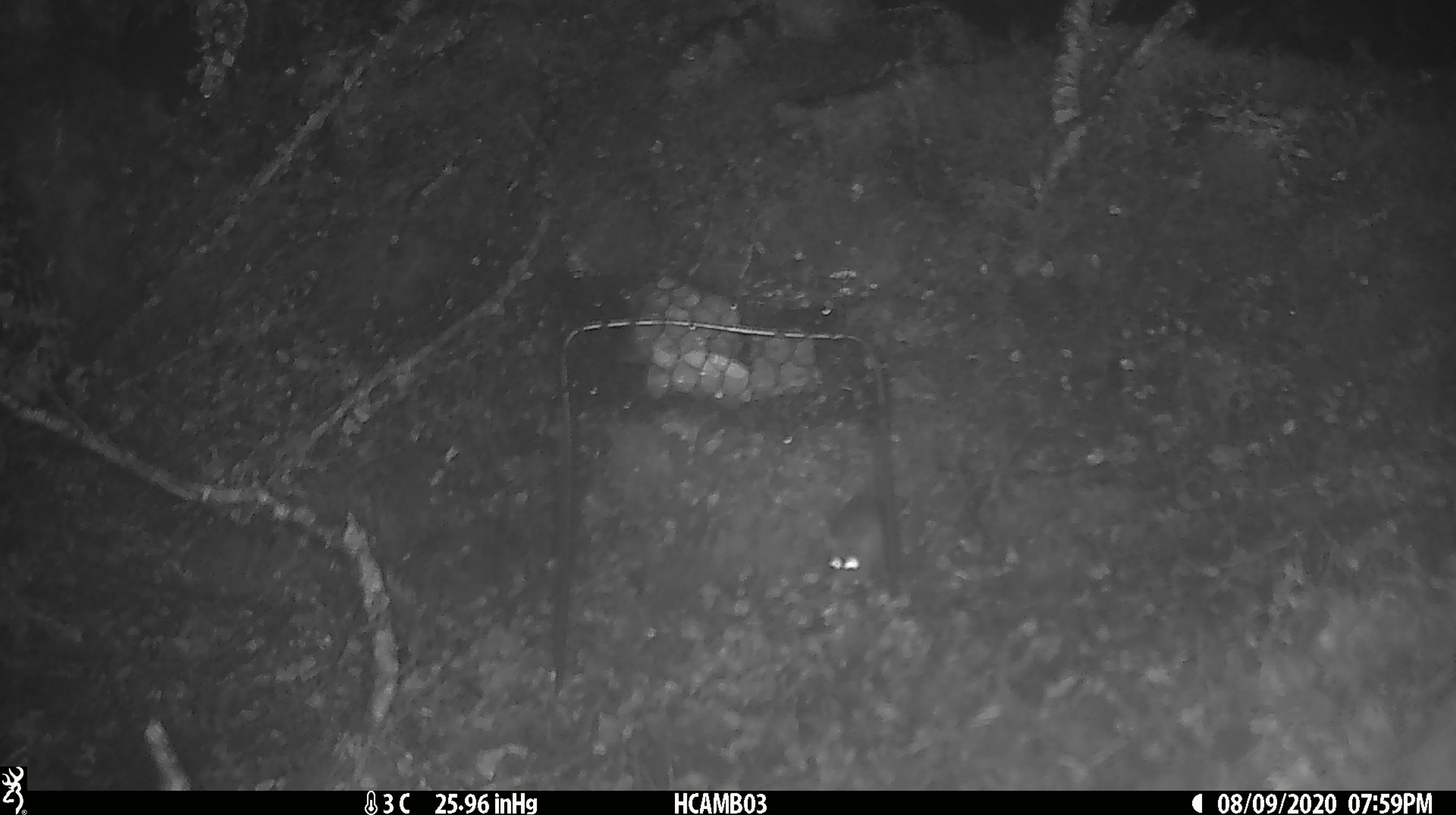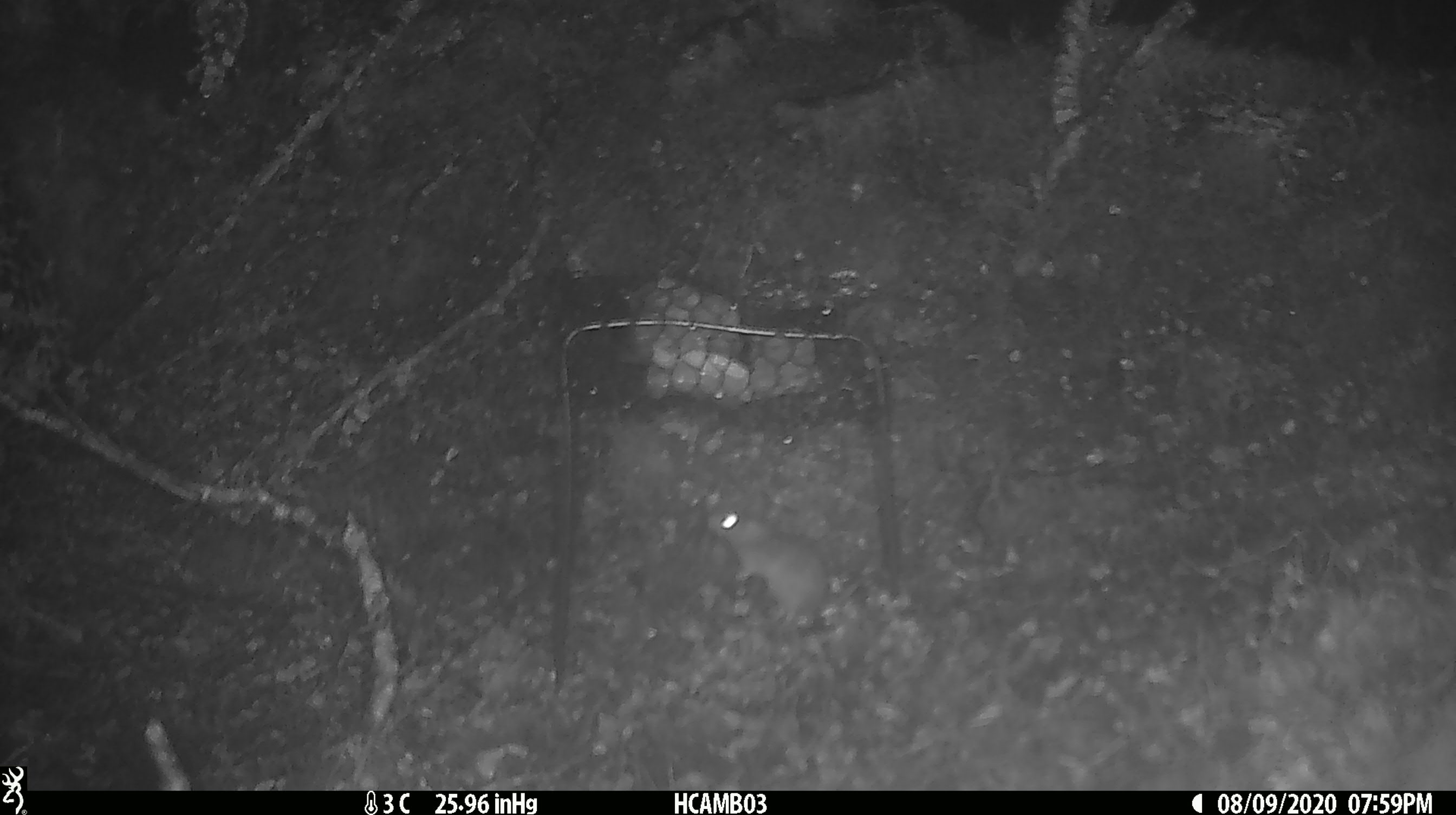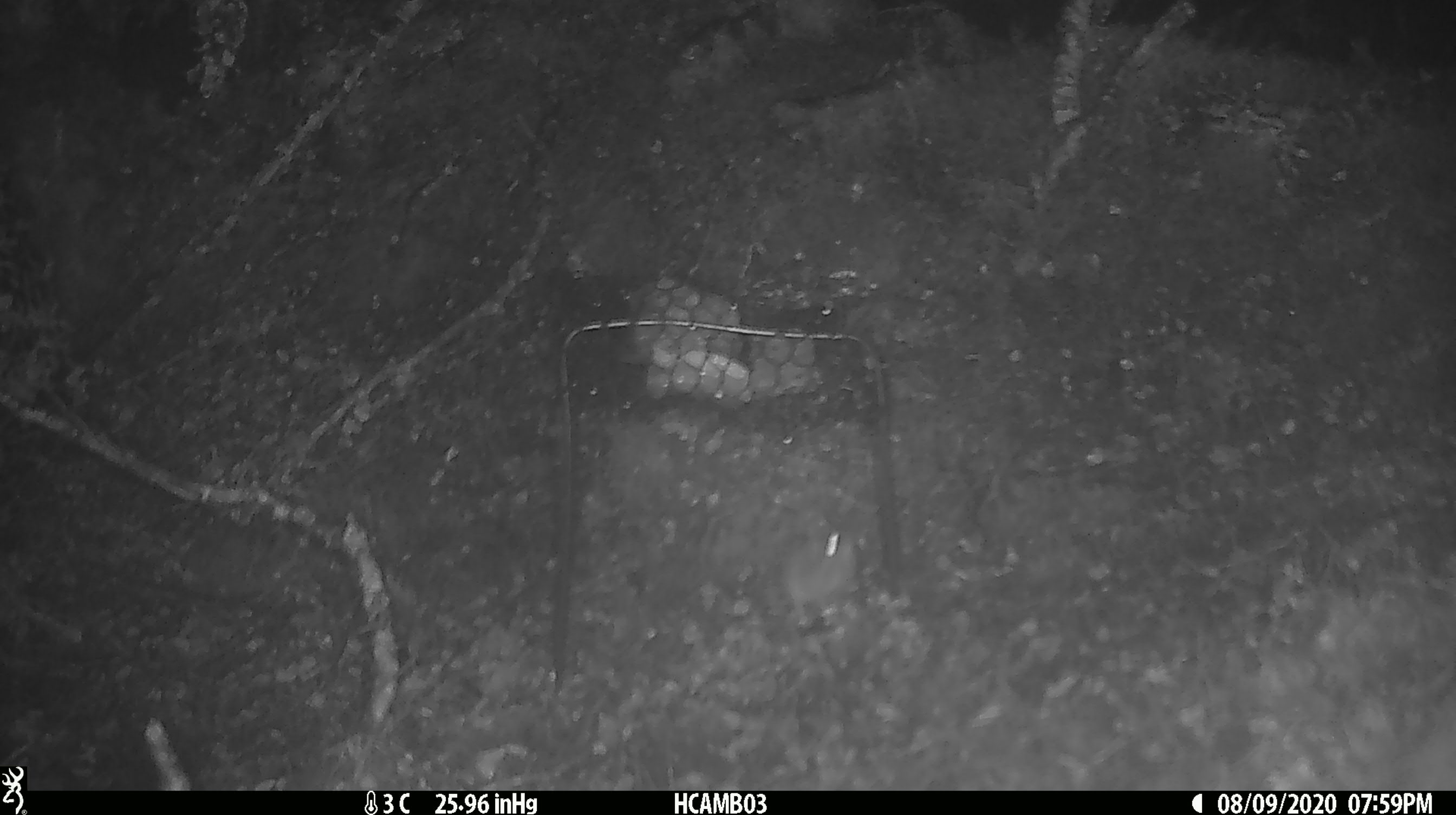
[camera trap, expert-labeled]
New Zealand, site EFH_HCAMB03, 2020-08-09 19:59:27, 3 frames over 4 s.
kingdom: Animalia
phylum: Chordata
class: Mammalia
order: Rodentia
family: Muridae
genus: Mus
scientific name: Mus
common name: mouse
Mouse (Mus).